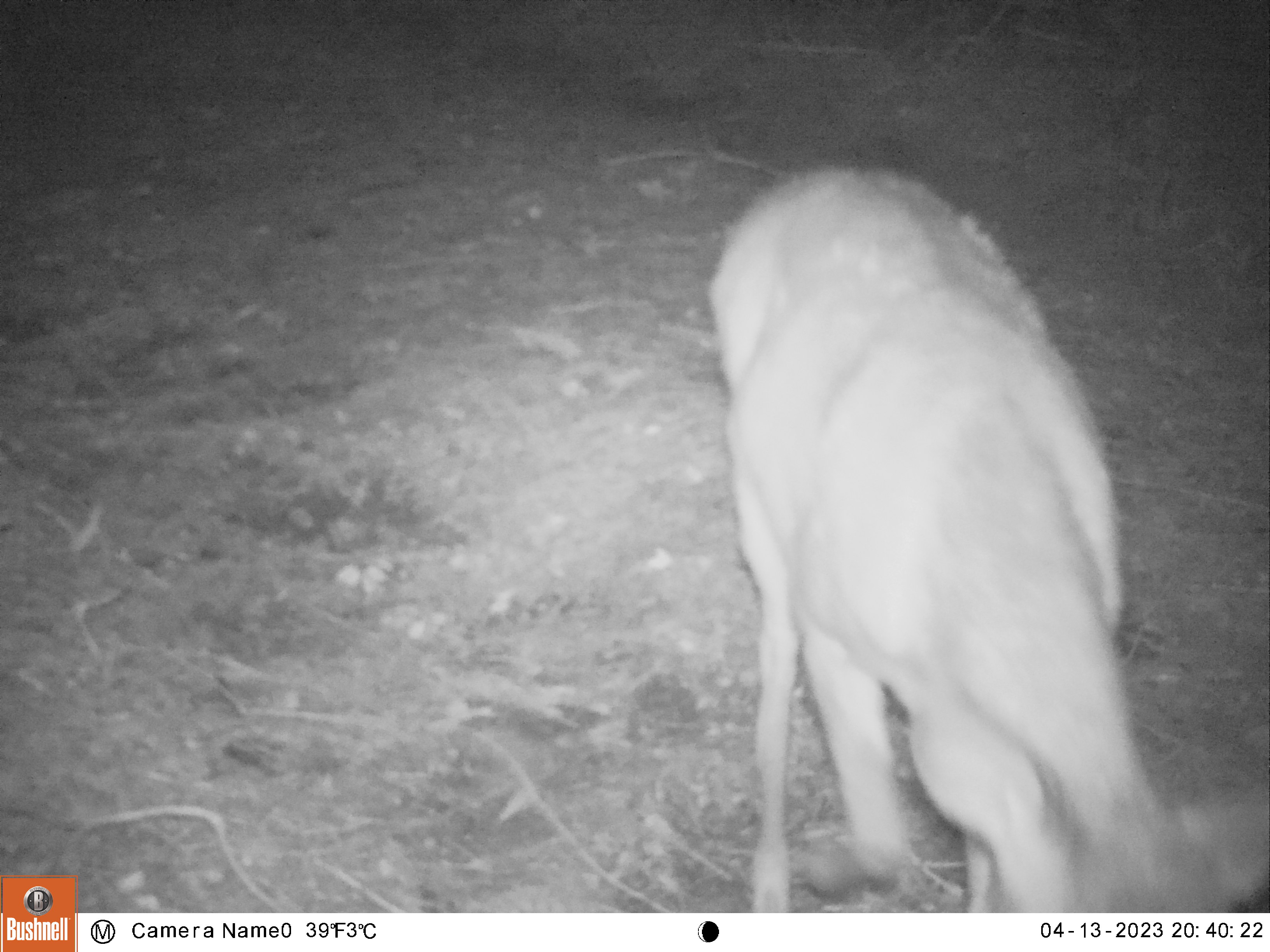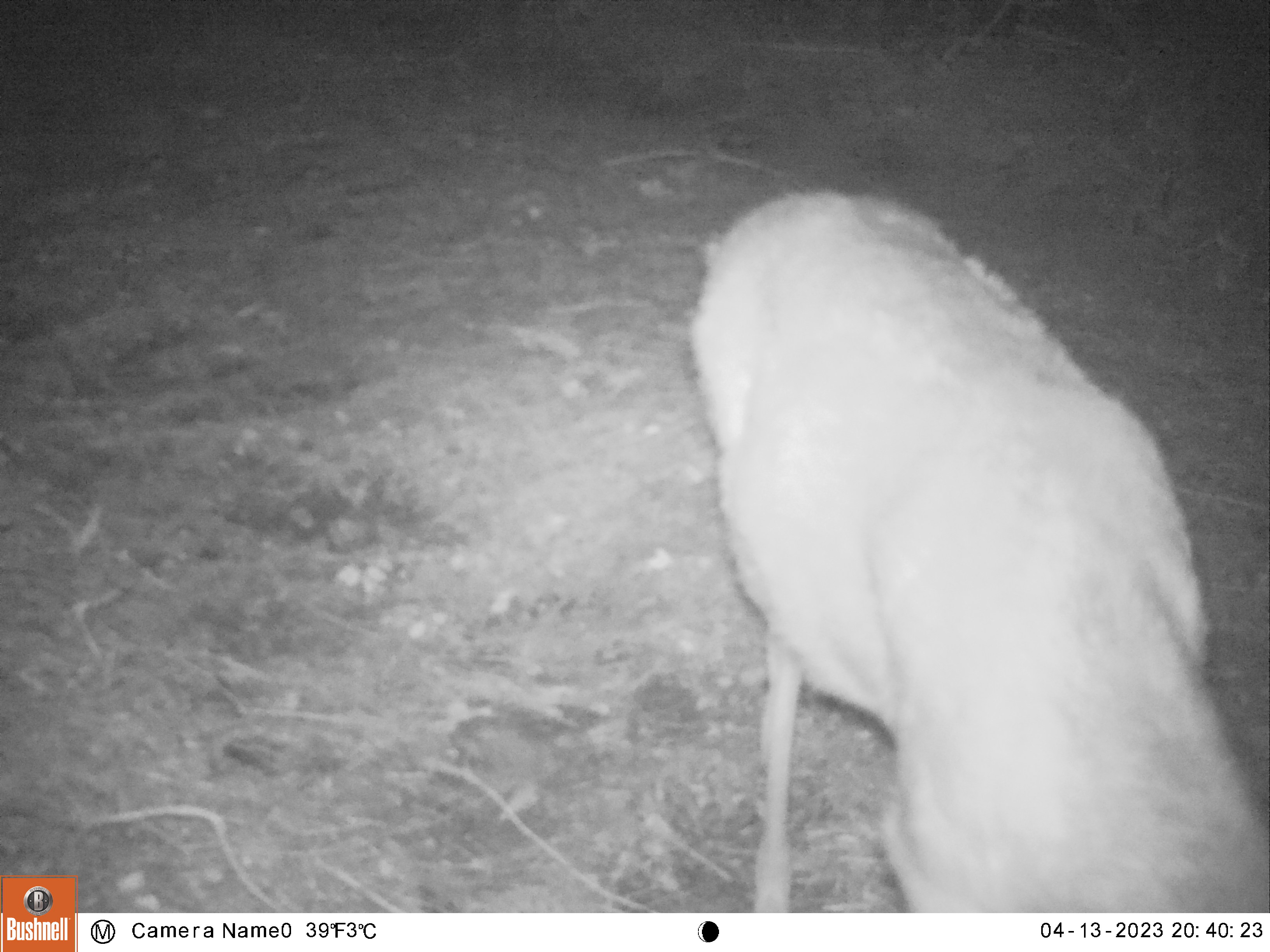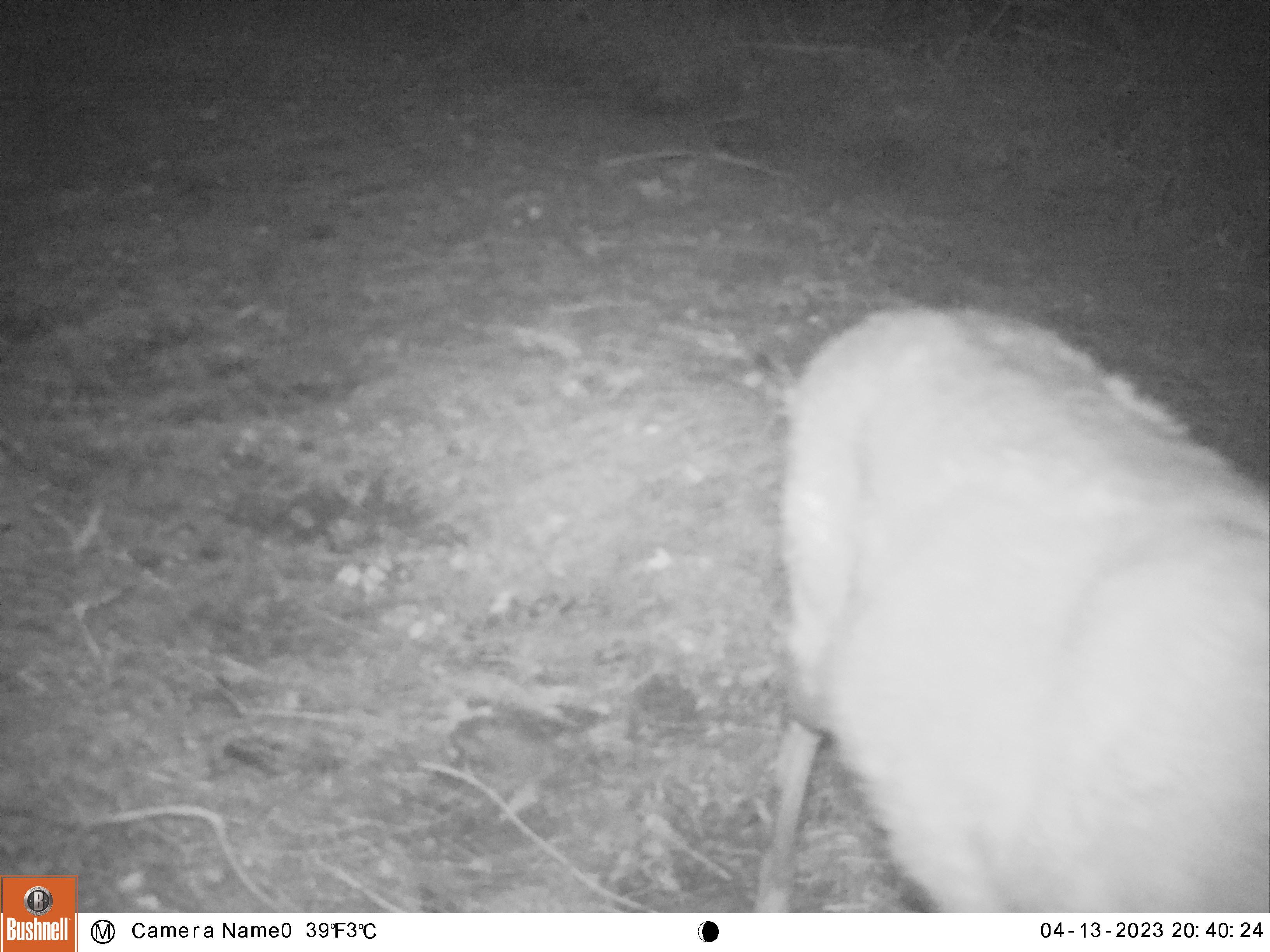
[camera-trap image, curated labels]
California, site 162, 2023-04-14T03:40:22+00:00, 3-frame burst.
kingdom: Animalia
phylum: Chordata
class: Mammalia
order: Artiodactyla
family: Cervidae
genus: Odocoileus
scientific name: Odocoileus hemionus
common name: mule deer